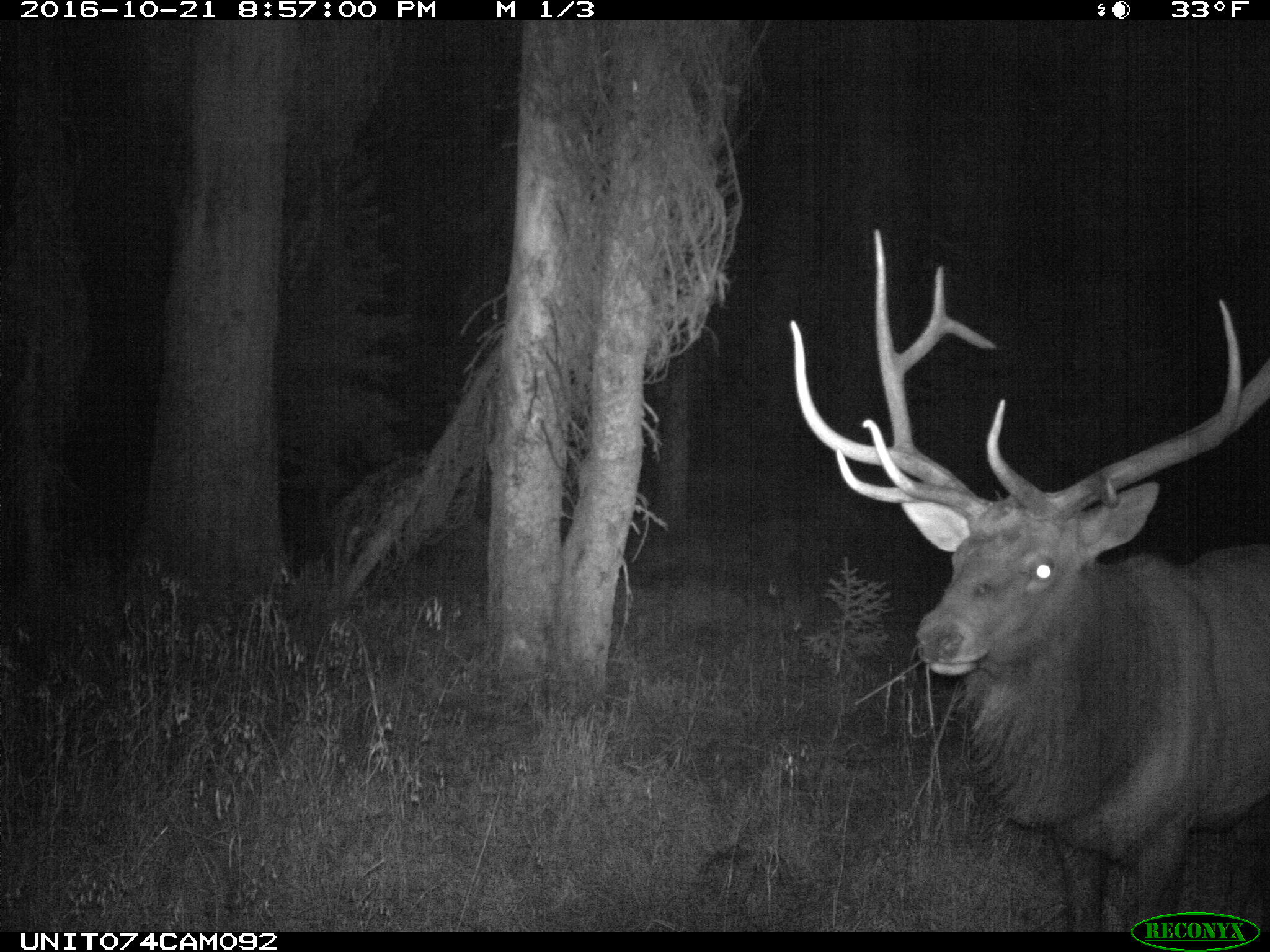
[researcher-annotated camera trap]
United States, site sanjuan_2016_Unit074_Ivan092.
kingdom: Animalia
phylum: Chordata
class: Mammalia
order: Artiodactyla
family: Cervidae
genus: Cervus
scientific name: Cervus elaphus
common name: red deer